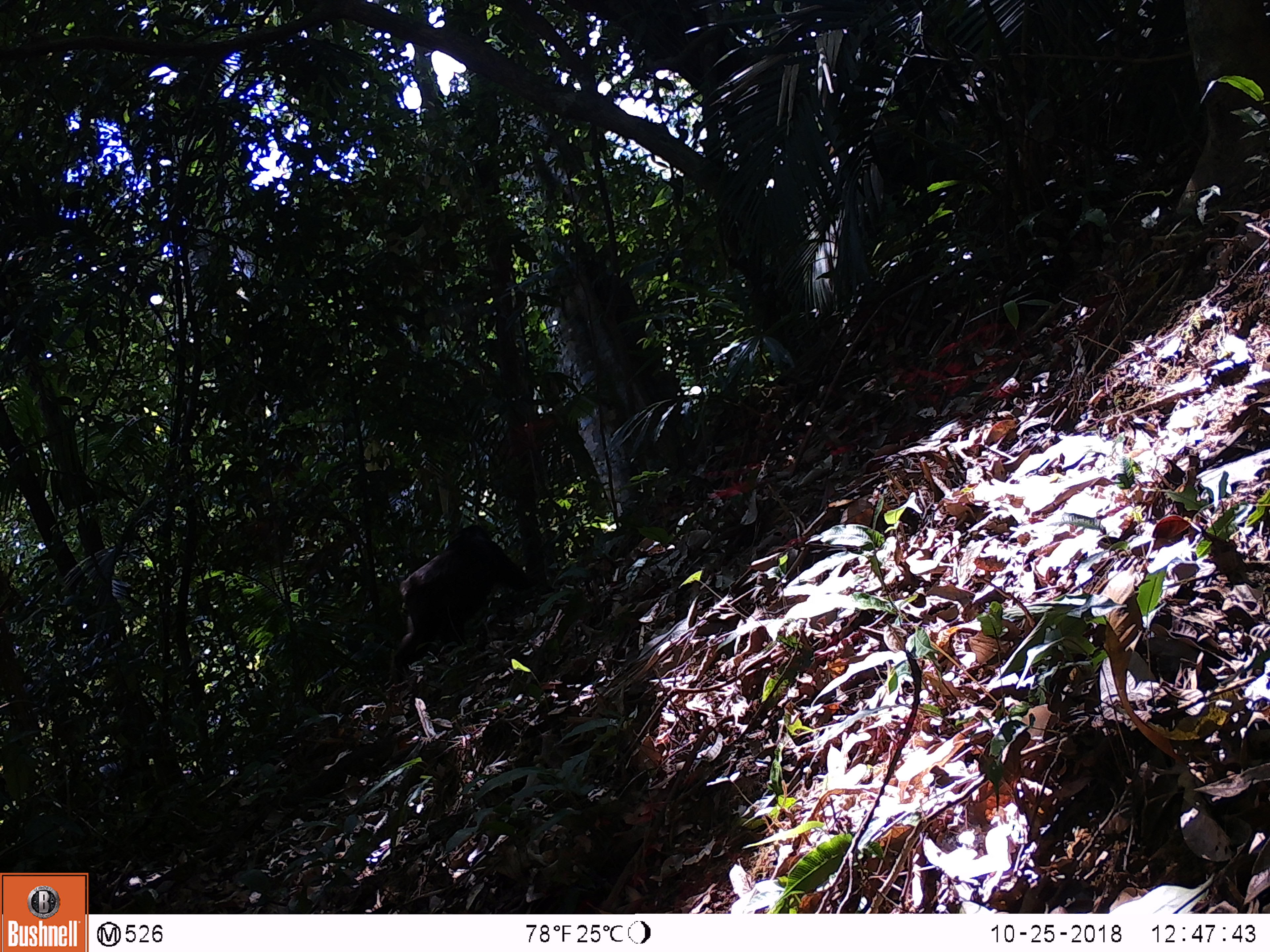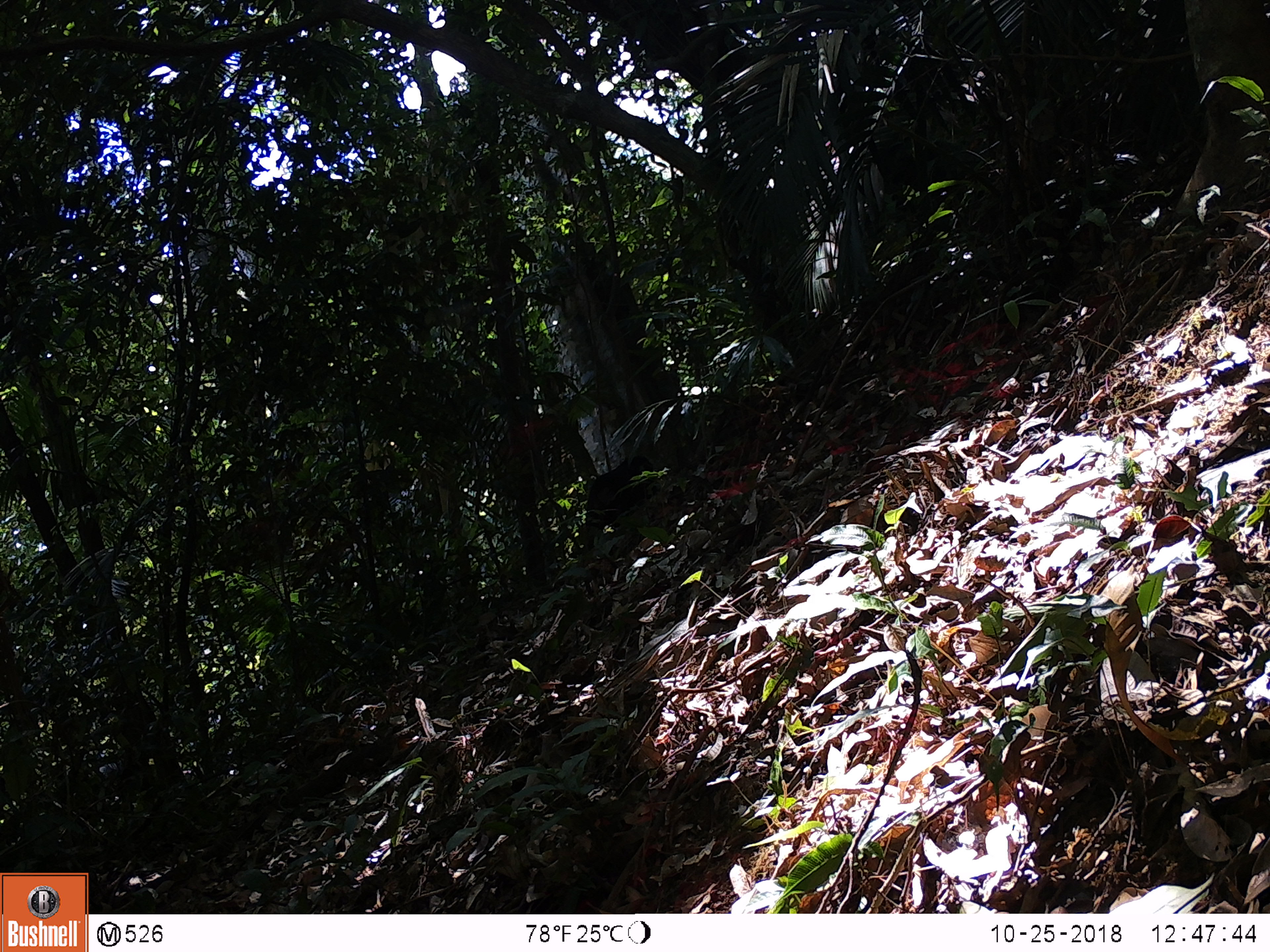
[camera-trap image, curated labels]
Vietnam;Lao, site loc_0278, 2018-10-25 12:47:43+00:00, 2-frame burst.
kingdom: Animalia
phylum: Chordata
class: Mammalia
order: Primates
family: Cercopithecidae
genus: Macaca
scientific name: Macaca arctoides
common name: stump-tailed macaque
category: stump tailed macaque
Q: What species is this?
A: Stump tailed macaque (stump-tailed macaque) (Macaca arctoides).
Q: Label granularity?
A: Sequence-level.